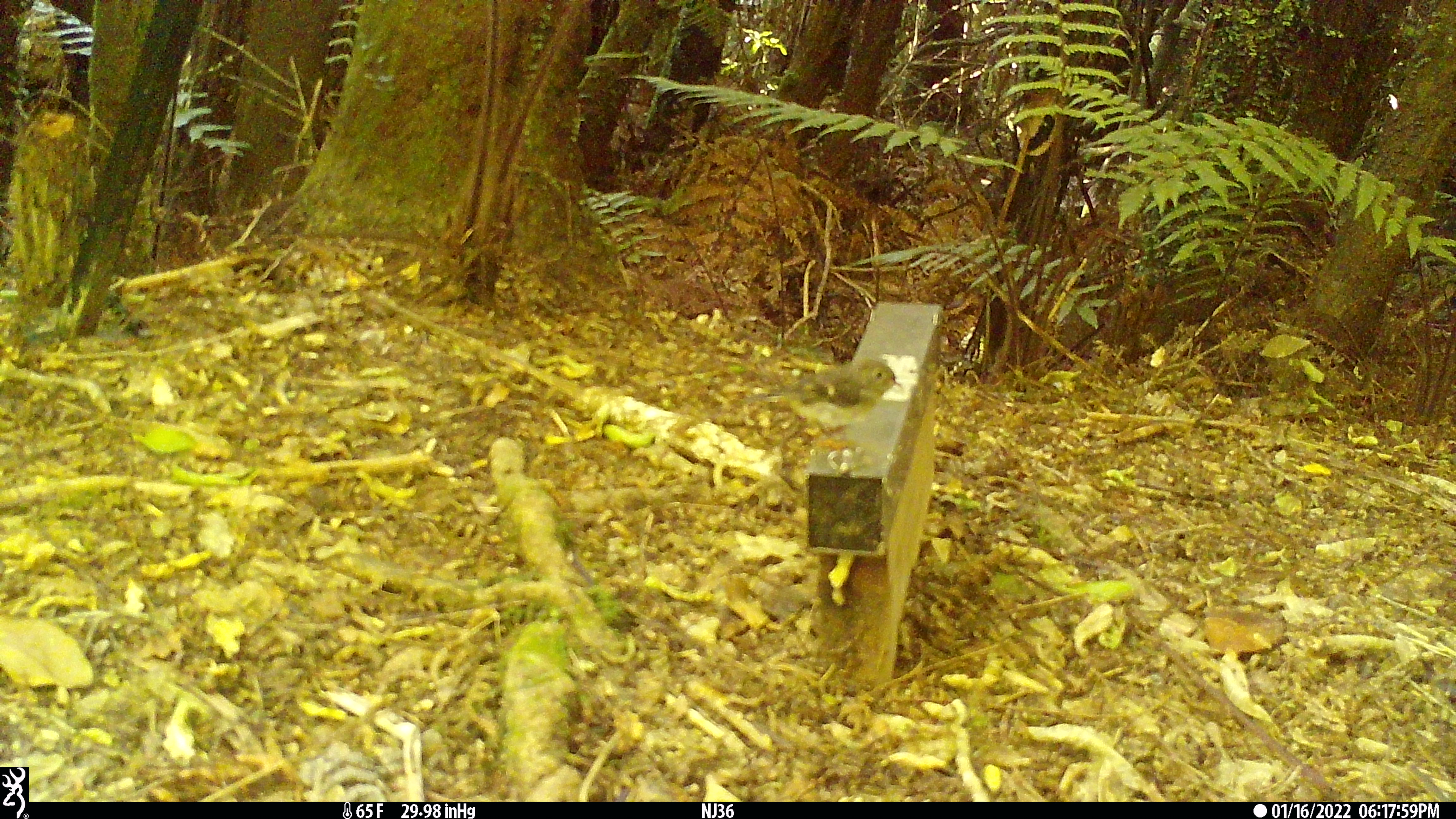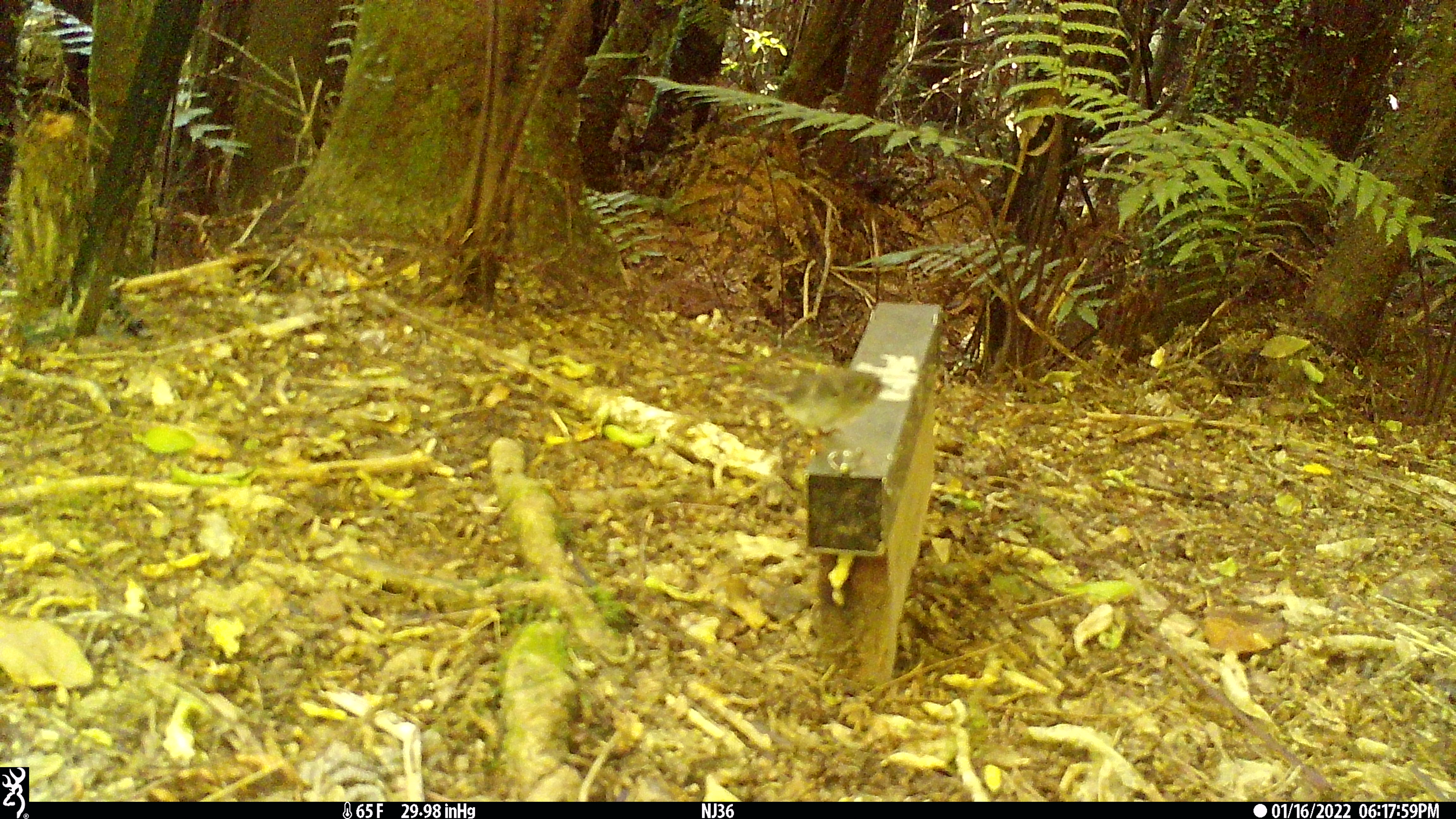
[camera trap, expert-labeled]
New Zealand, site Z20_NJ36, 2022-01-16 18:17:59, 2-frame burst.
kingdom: Animalia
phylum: Chordata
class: Aves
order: Passeriformes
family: Petroicidae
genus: Petroica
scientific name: Petroica macrocephala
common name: tomtit